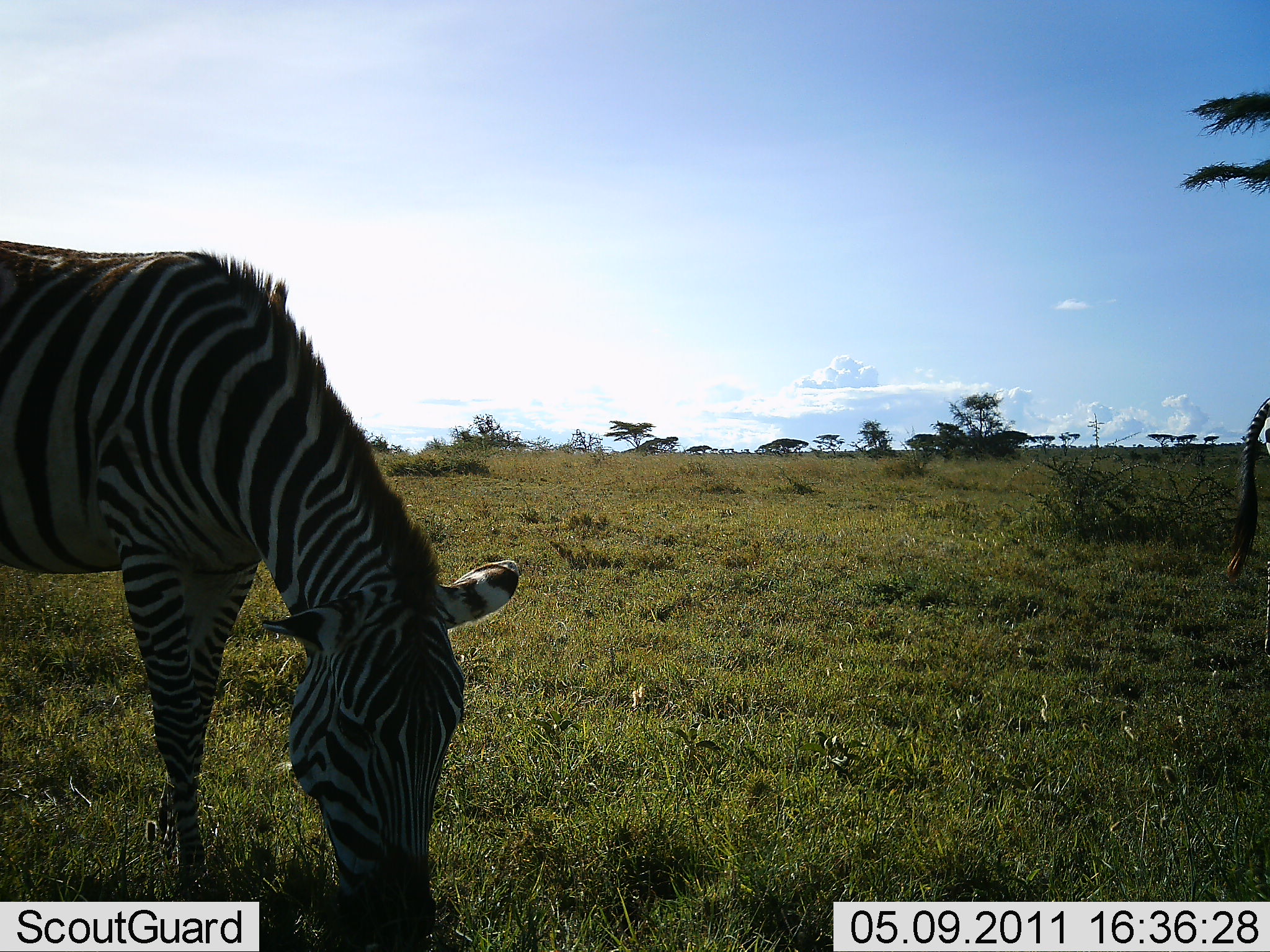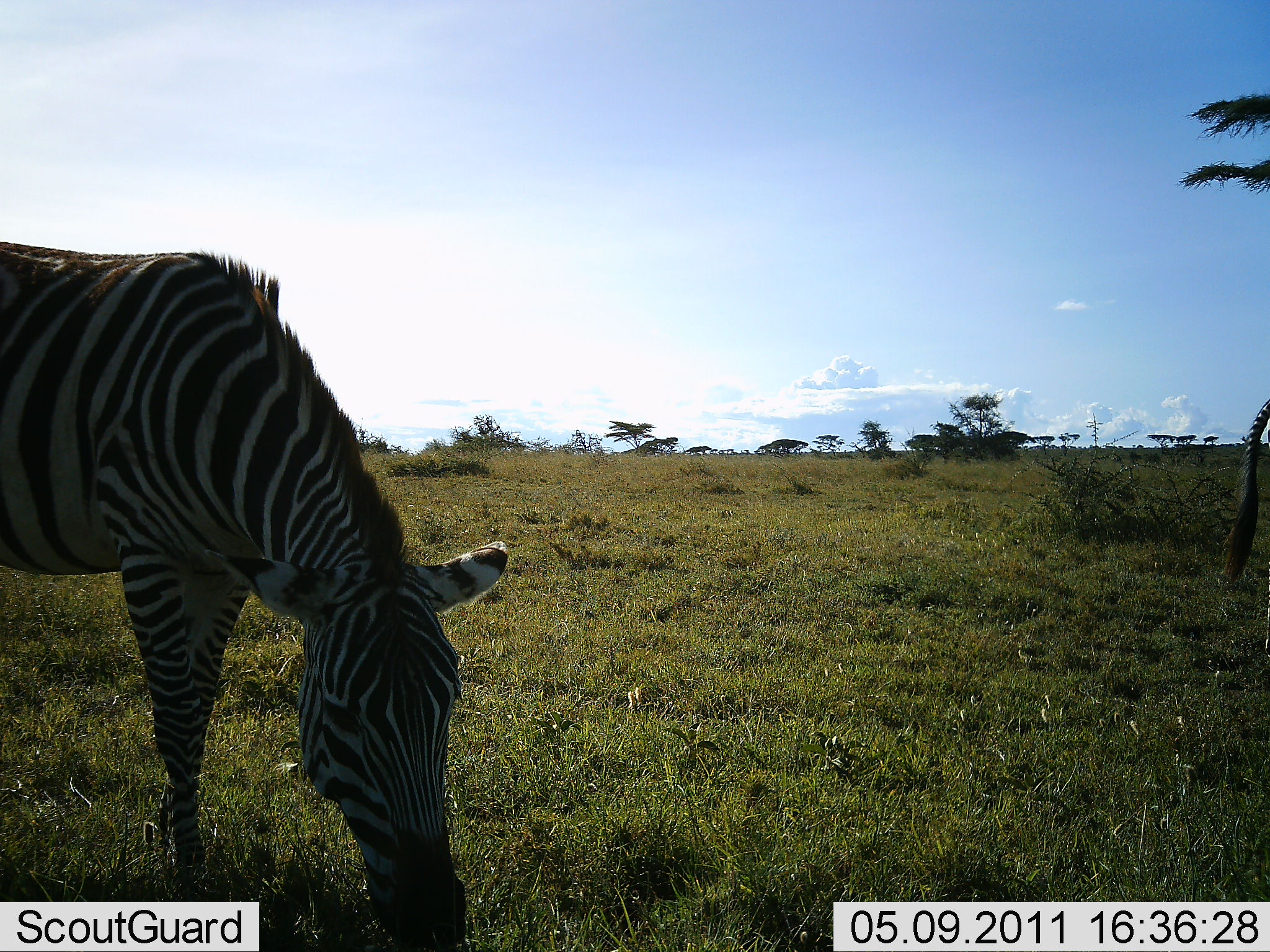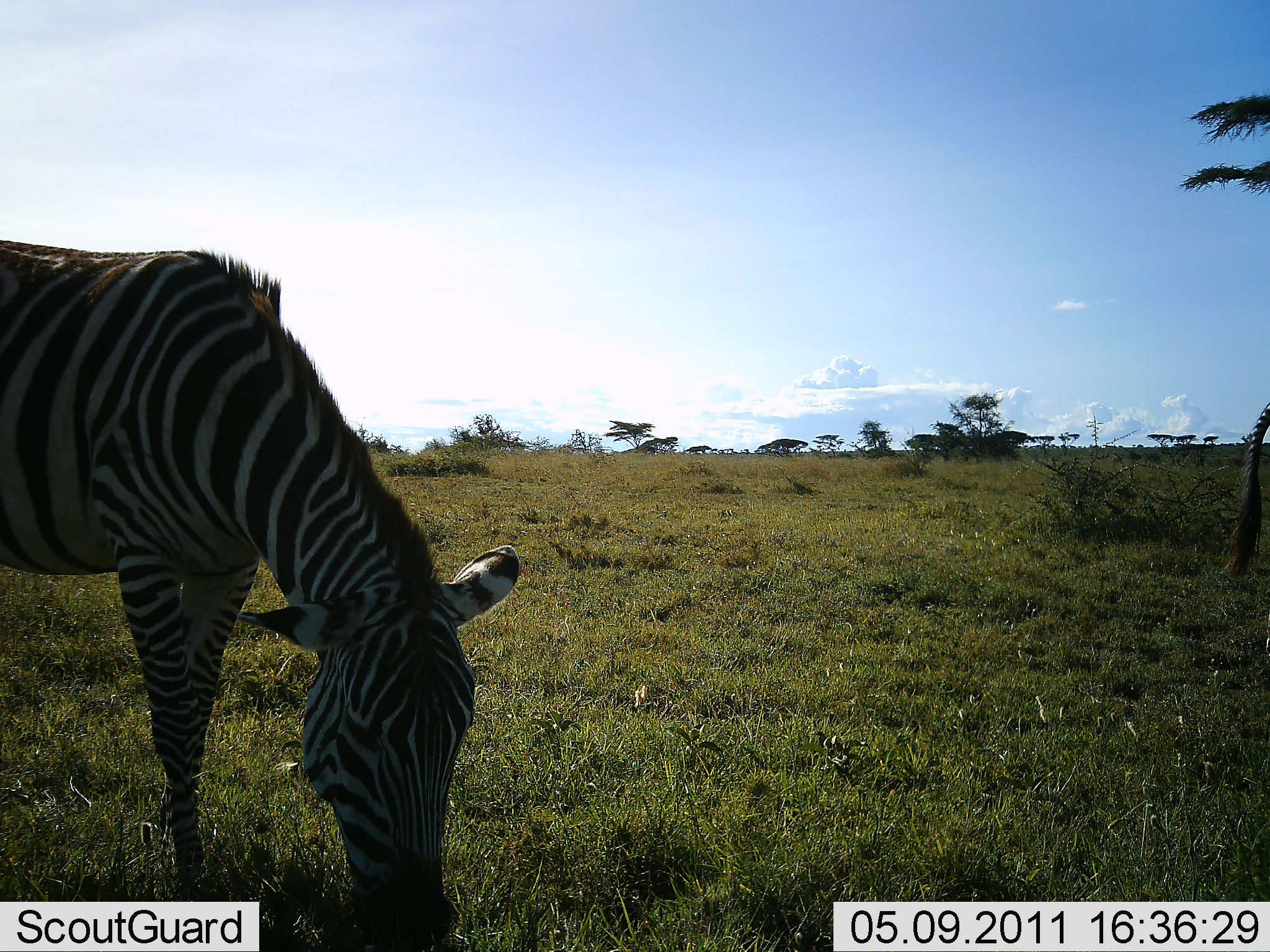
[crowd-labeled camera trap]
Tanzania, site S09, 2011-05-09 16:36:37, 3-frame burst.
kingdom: Animalia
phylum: Chordata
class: Mammalia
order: Perissodactyla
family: Equidae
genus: Equus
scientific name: Equus quagga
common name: plains zebra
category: zebra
Zebra (plains zebra) (Equus quagga), count 2. Behavior (volunteer vote fractions): standing 27%, resting 0%, moving 0%, interacting 0%. Young present (vote fraction): 0%. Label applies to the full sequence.